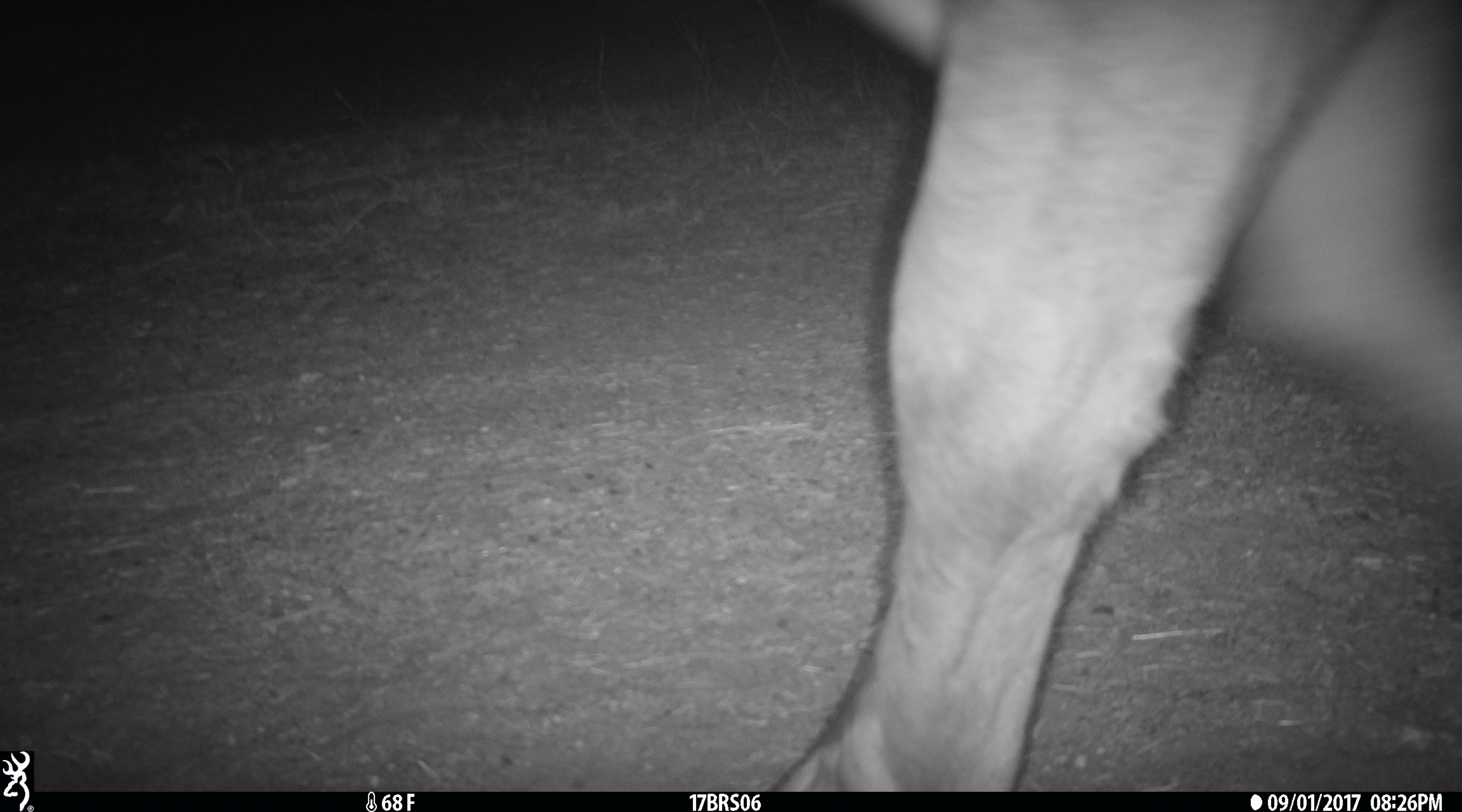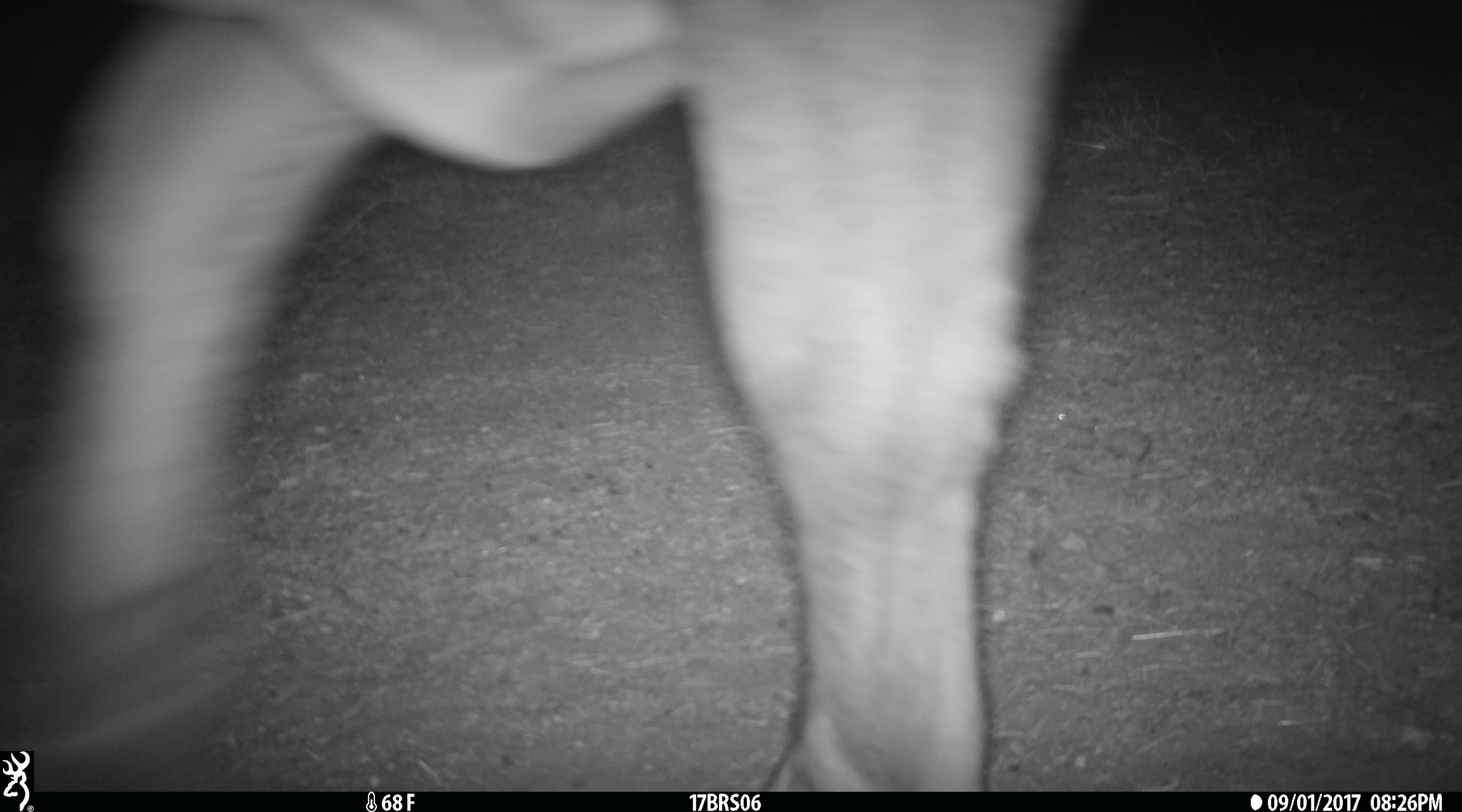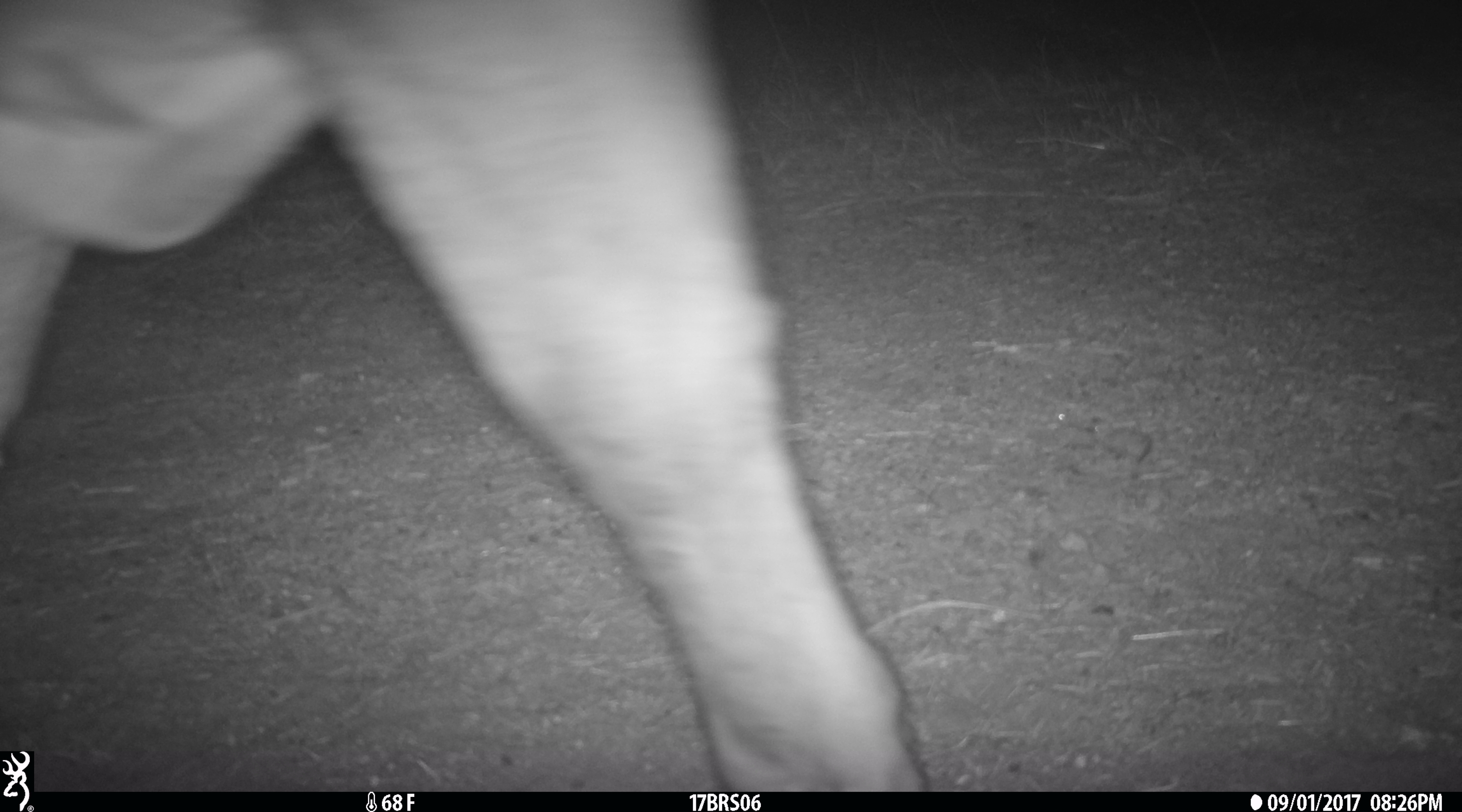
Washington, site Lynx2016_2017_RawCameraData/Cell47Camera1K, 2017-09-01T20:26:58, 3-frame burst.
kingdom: Animalia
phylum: Chordata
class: Mammalia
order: Artiodactyla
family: Bovidae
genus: Bos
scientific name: Bos taurus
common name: domestic cattle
Domestic cattle (Bos taurus). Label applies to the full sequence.